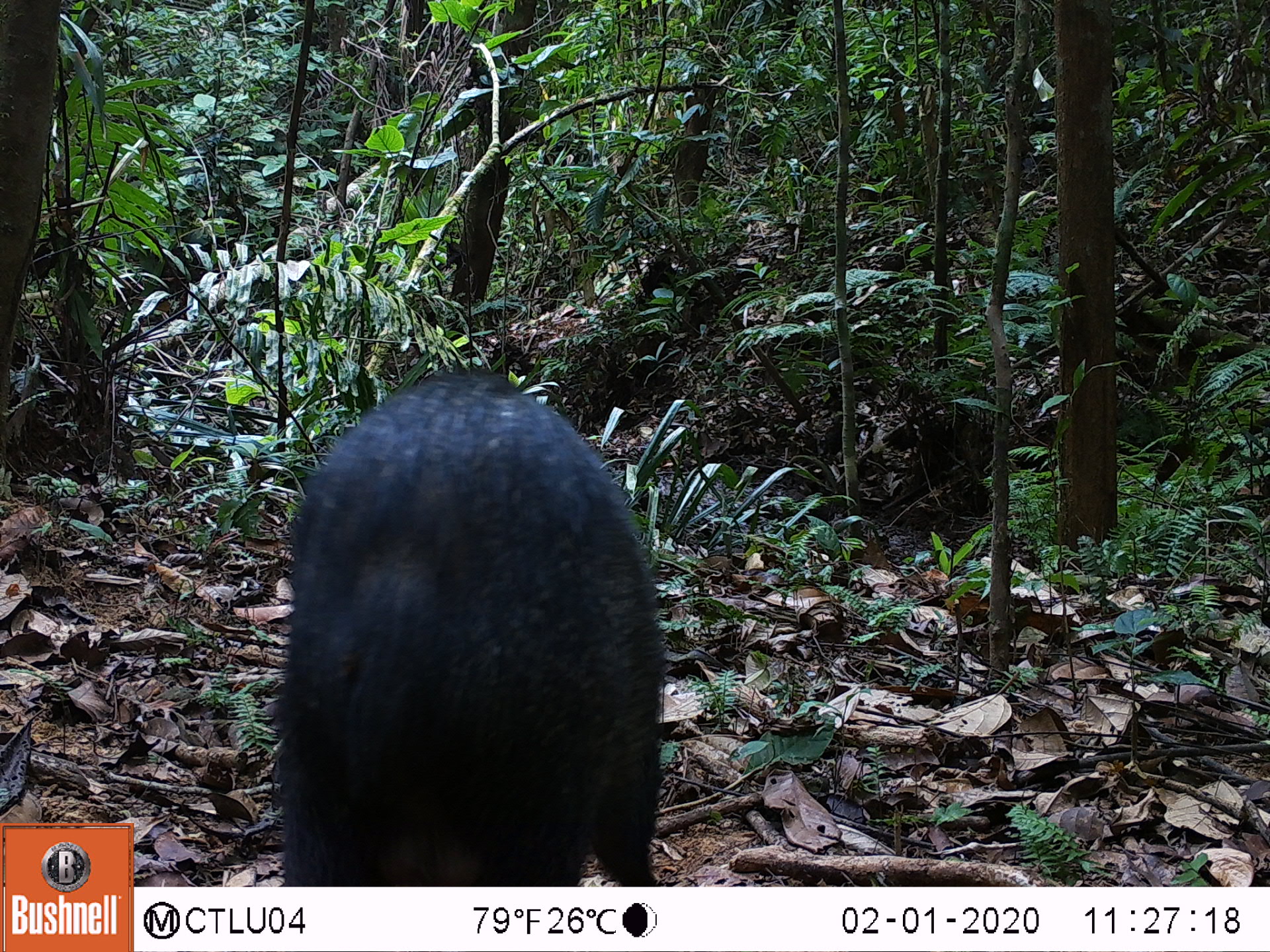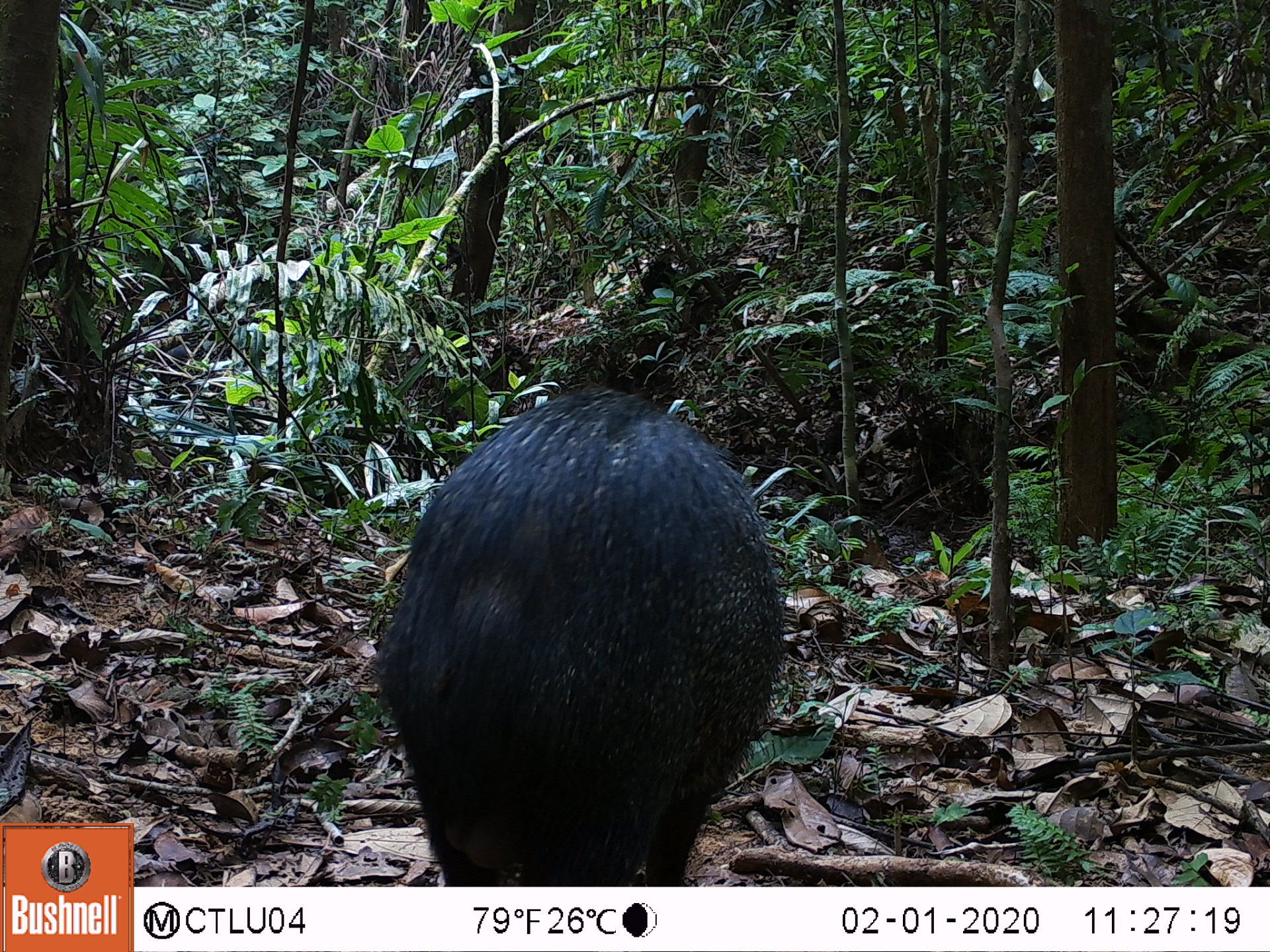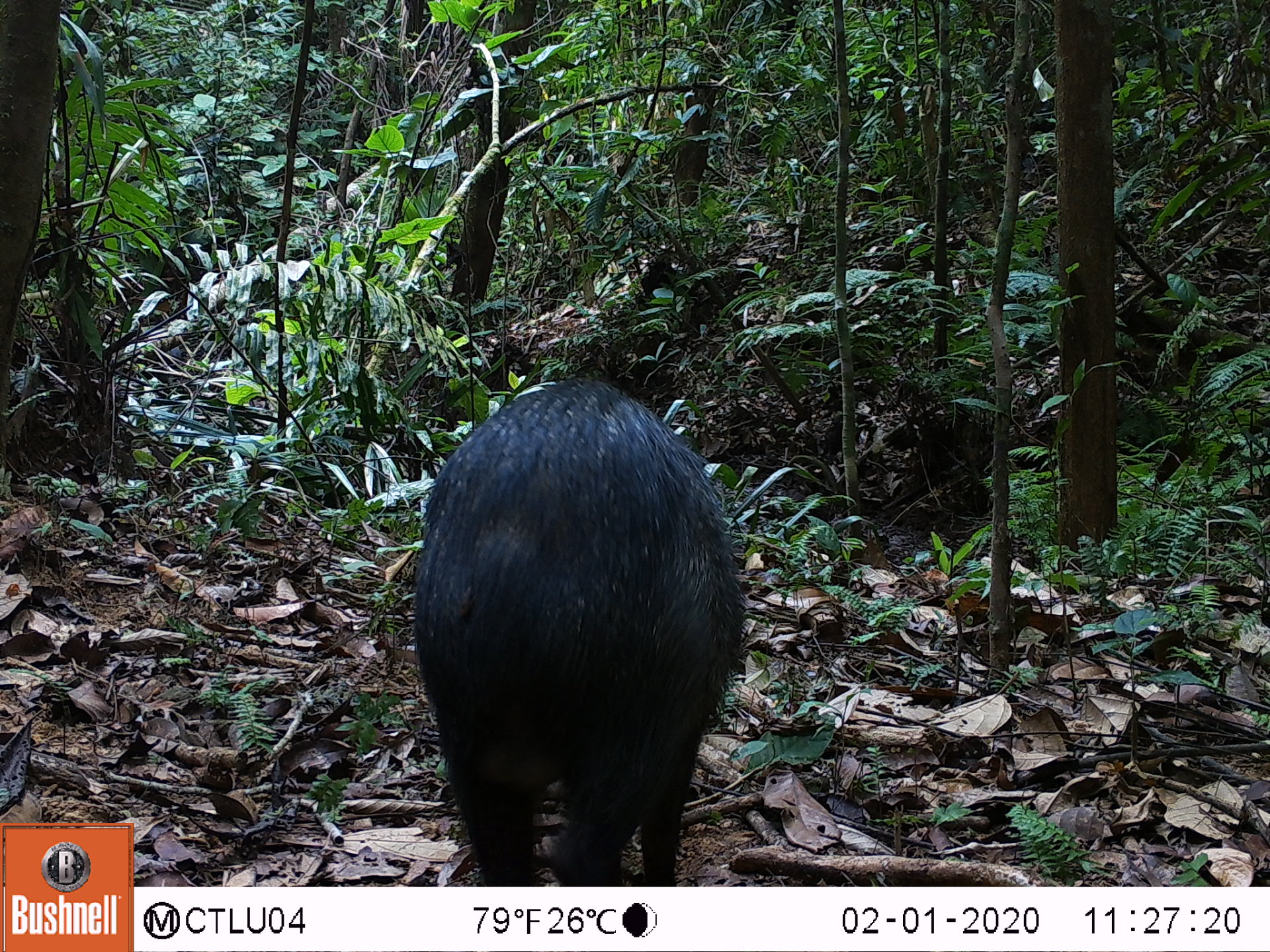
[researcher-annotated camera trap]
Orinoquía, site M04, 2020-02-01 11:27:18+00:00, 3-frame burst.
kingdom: Animalia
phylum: Chordata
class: Mammalia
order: Artiodactyla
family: Tayassuidae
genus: Pecari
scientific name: Pecari tajacu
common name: collared peccary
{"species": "collared peccary (Pecari tajacu)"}